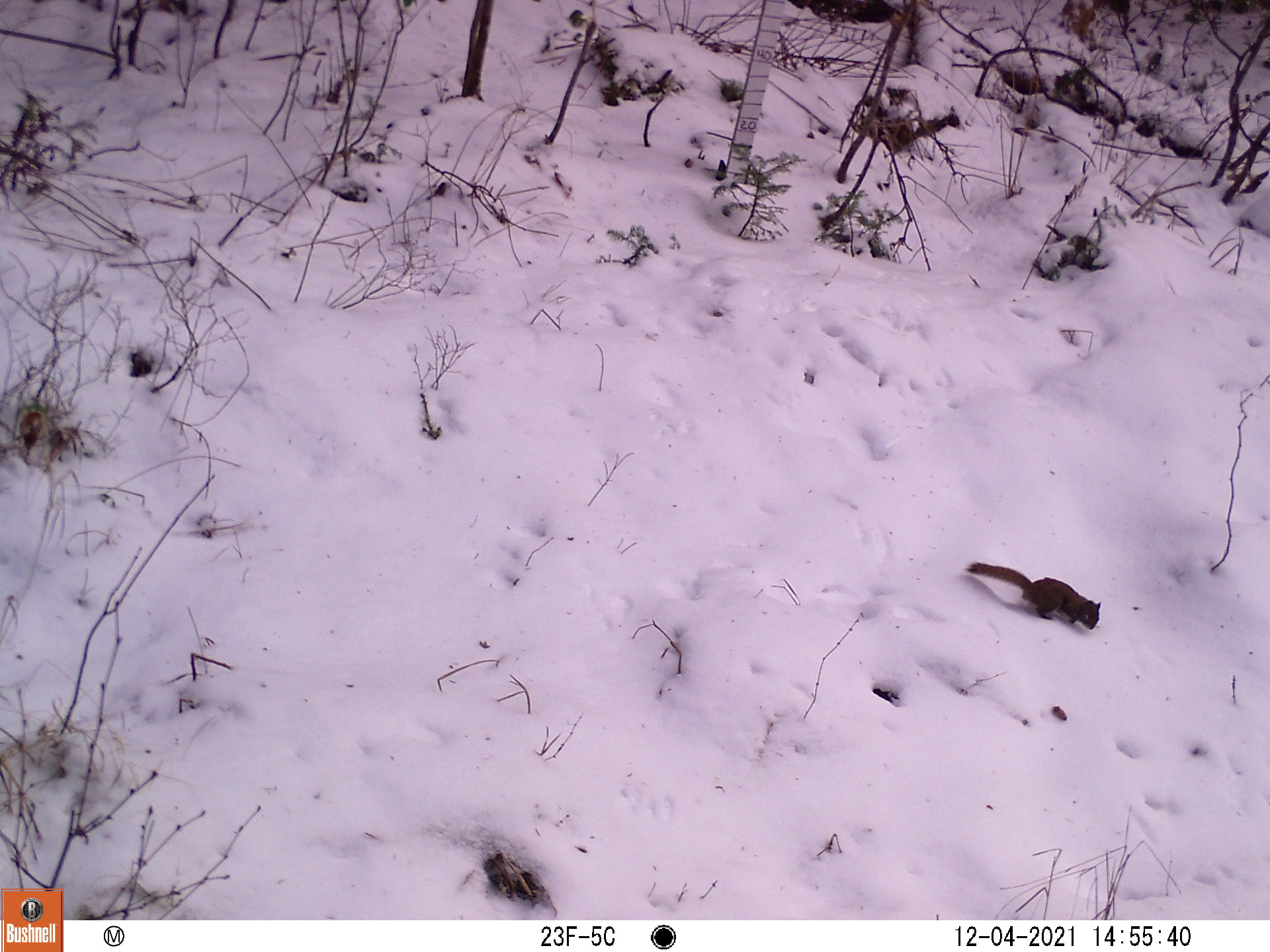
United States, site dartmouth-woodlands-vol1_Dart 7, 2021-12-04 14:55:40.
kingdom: Animalia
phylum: Chordata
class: Mammalia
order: Rodentia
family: Sciuridae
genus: Tamiasciurus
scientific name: Tamiasciurus hudsonicus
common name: red squirrel